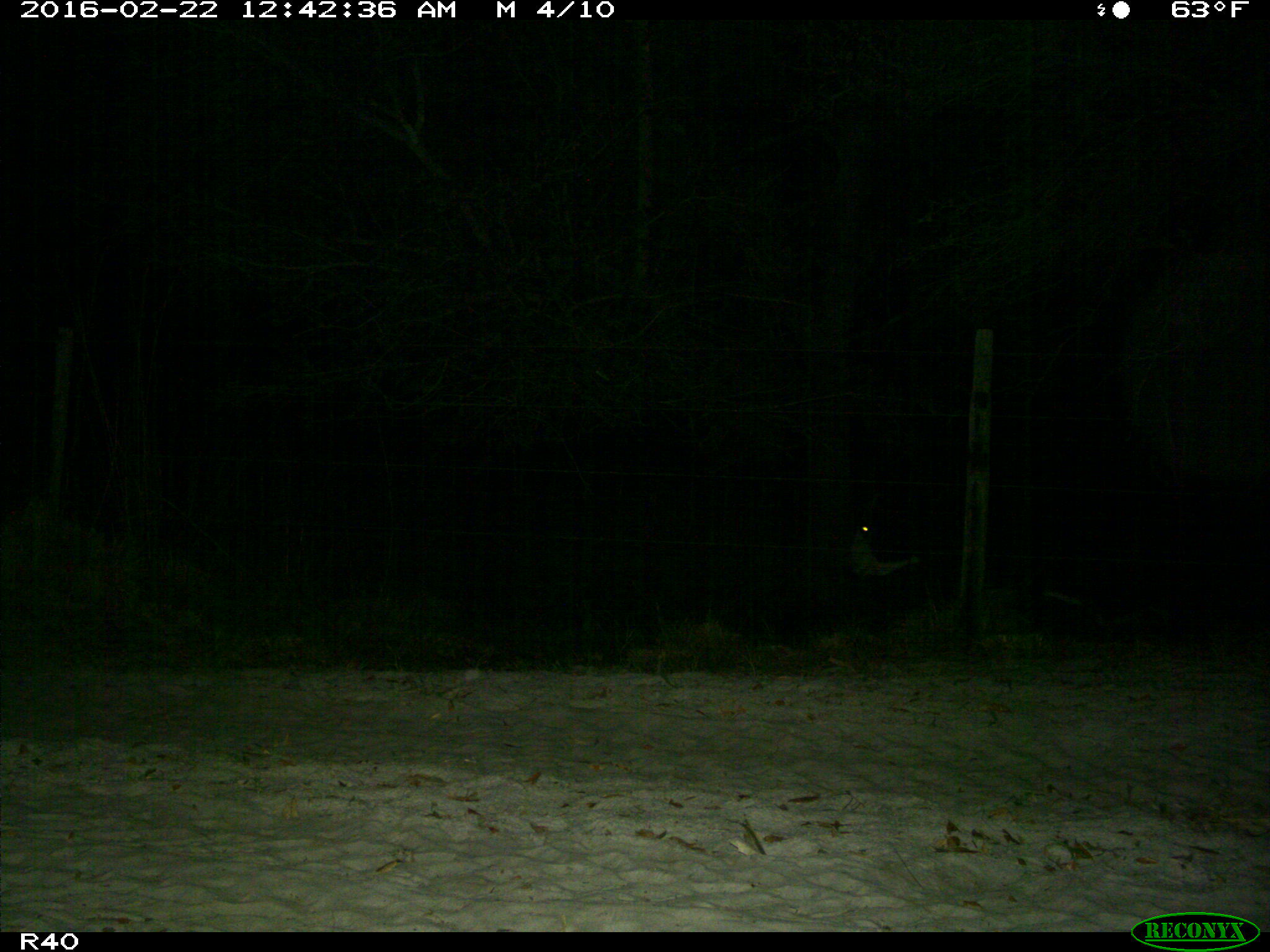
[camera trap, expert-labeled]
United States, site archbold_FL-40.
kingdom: Animalia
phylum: Chordata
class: Mammalia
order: Artiodactyla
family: Bovidae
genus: Bos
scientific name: Bos taurus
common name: domestic cow